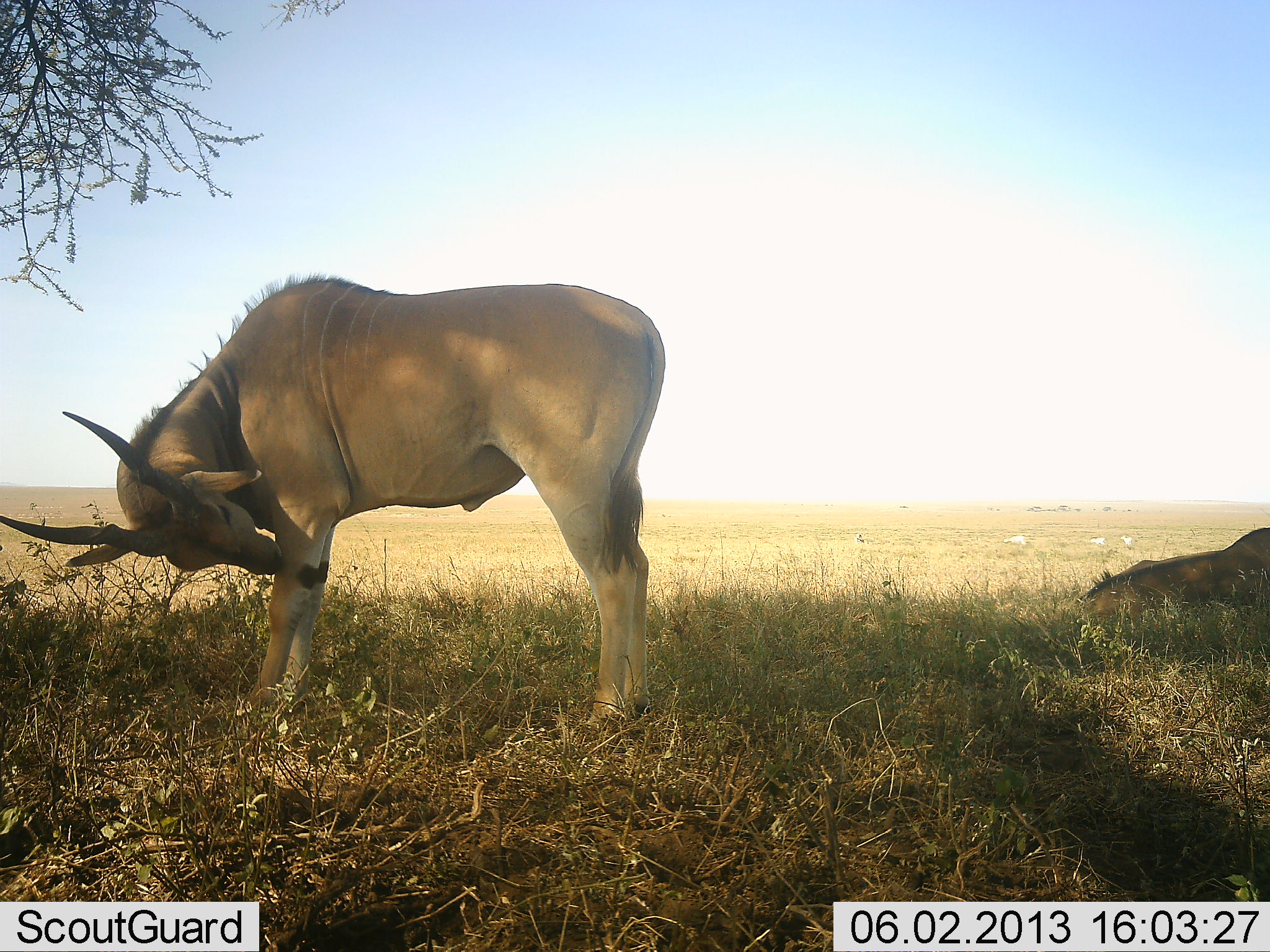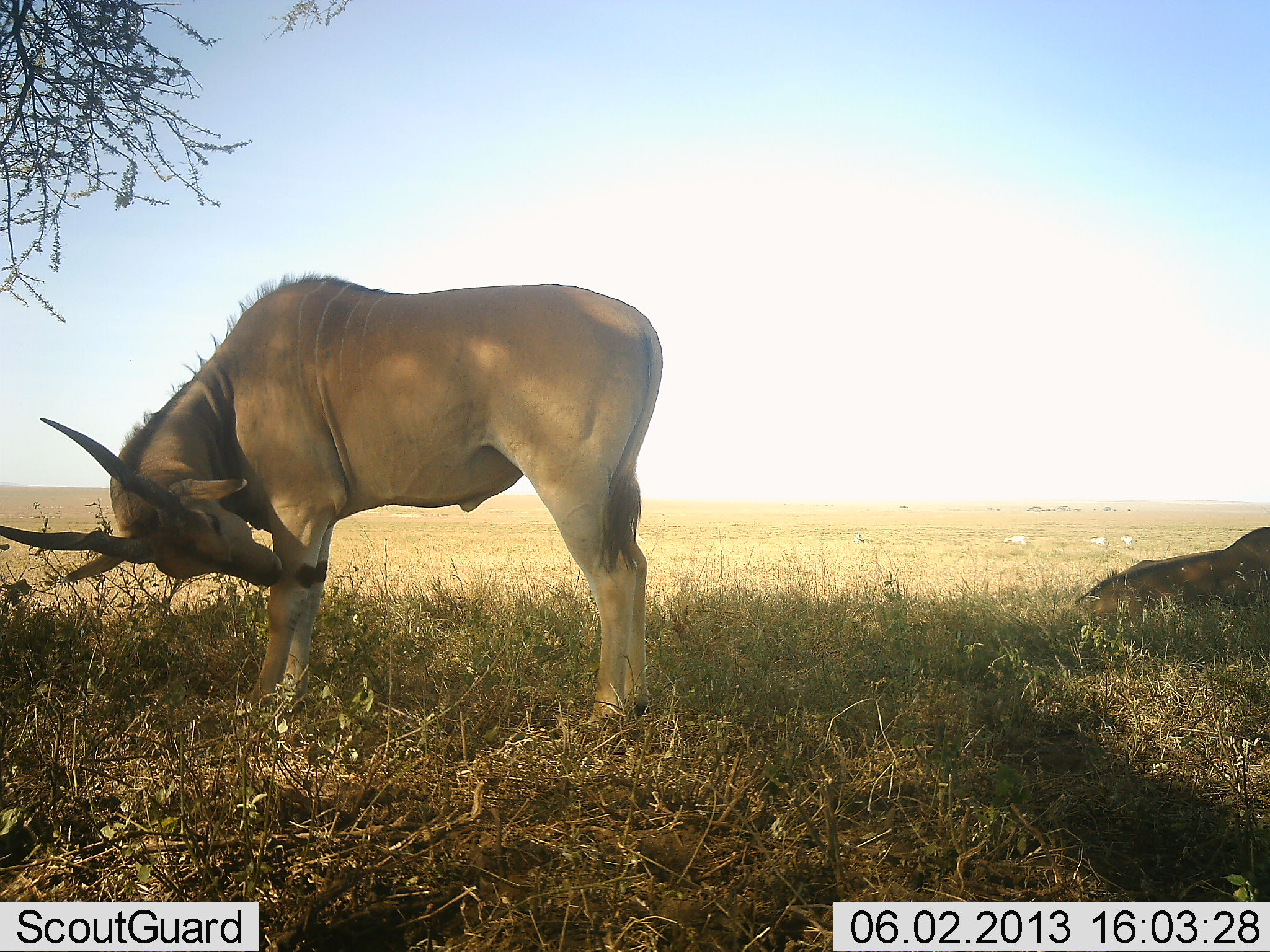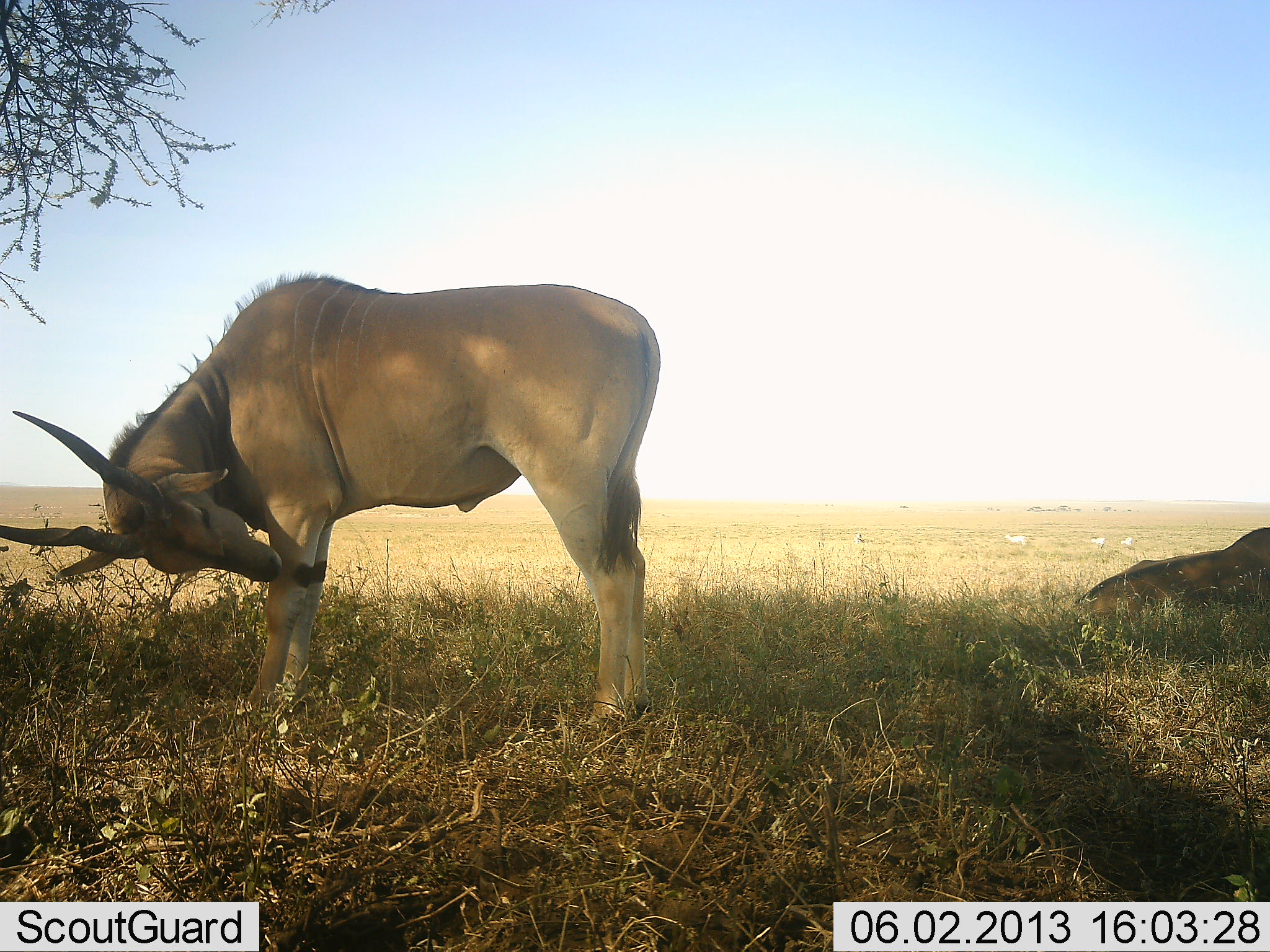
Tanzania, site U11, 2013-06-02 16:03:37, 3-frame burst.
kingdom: Animalia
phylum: Chordata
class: Mammalia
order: Artiodactyla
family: Bovidae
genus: Tragelaphus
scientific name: Tragelaphus oryx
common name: eland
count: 2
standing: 94%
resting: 65%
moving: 0%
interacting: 0%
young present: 0%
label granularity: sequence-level